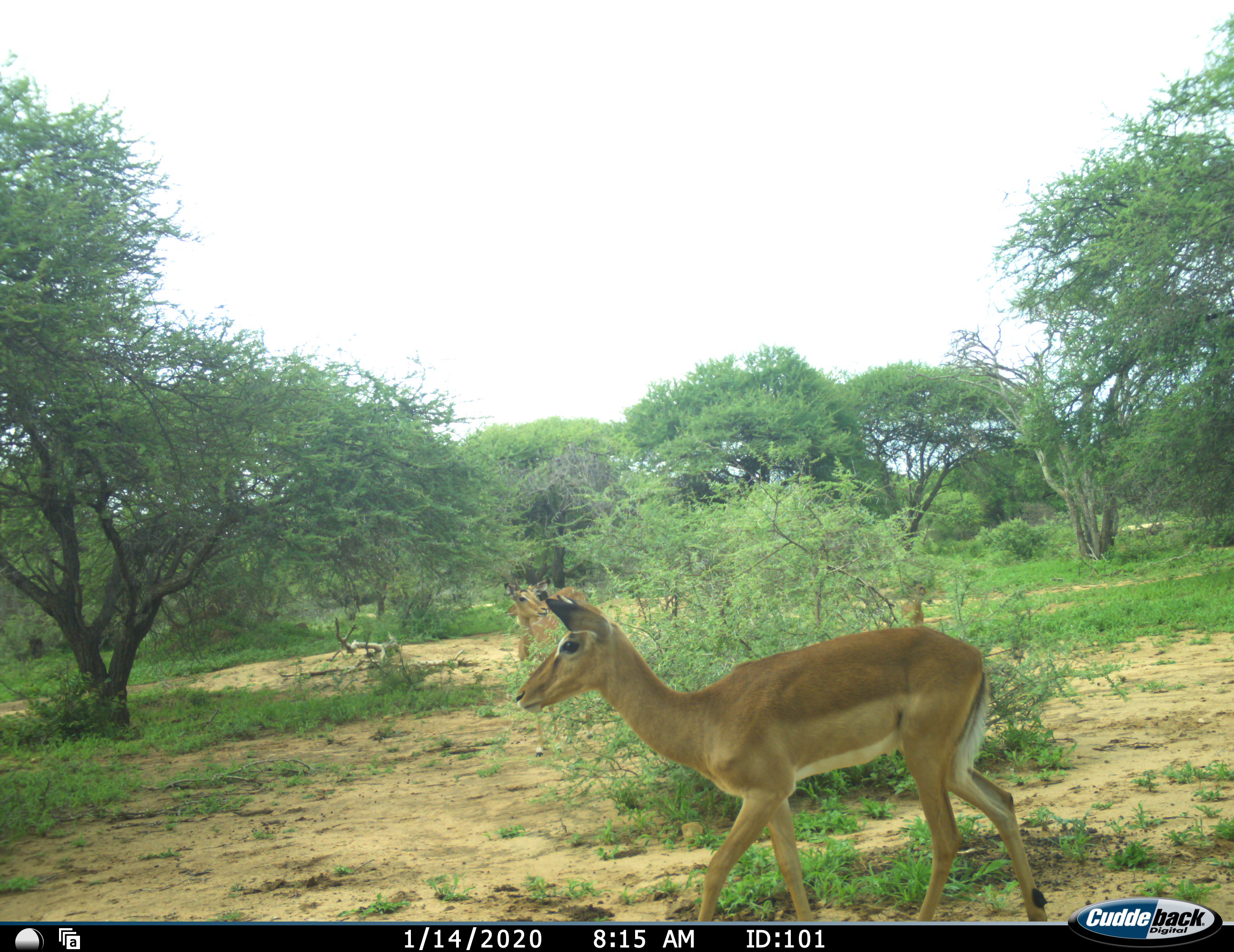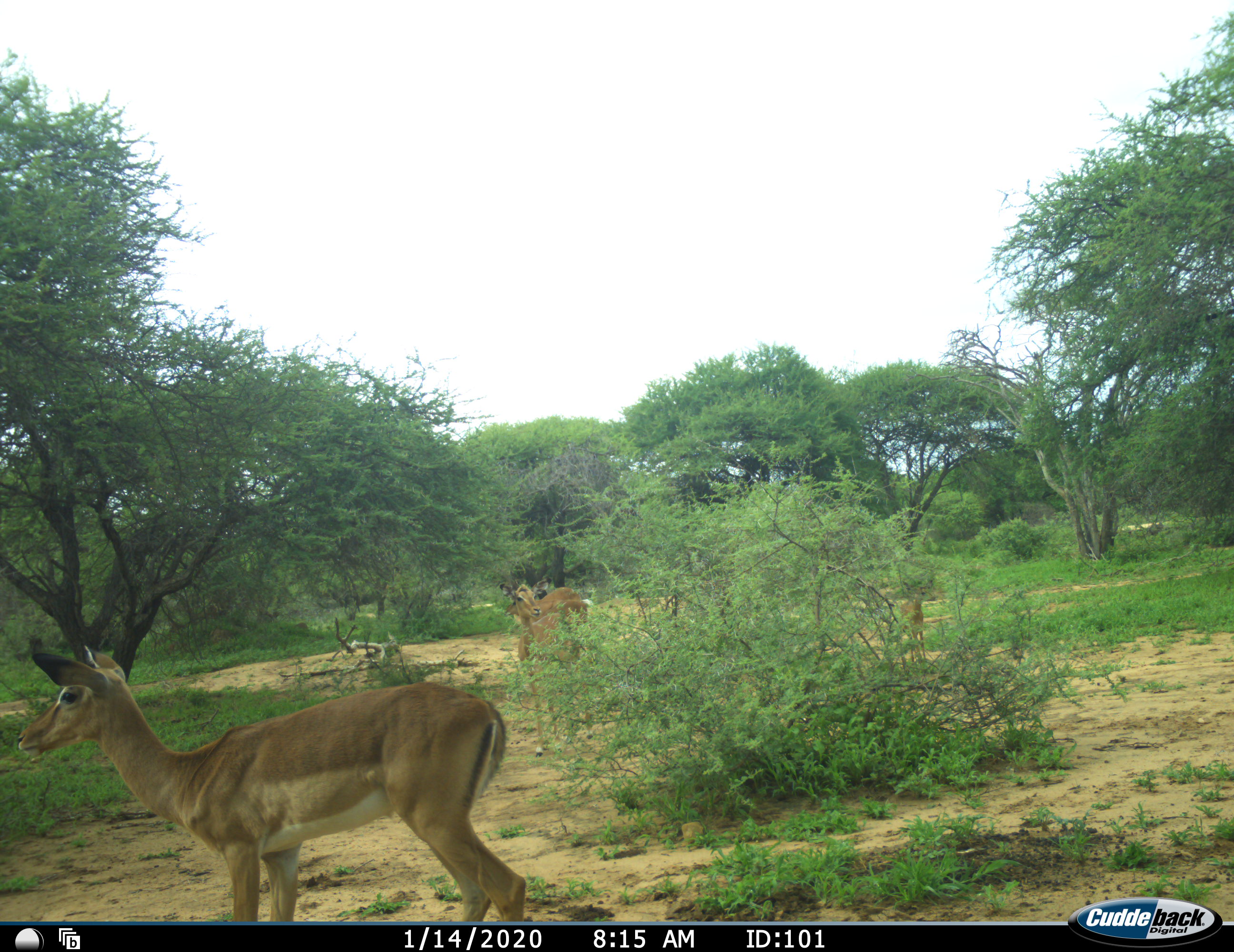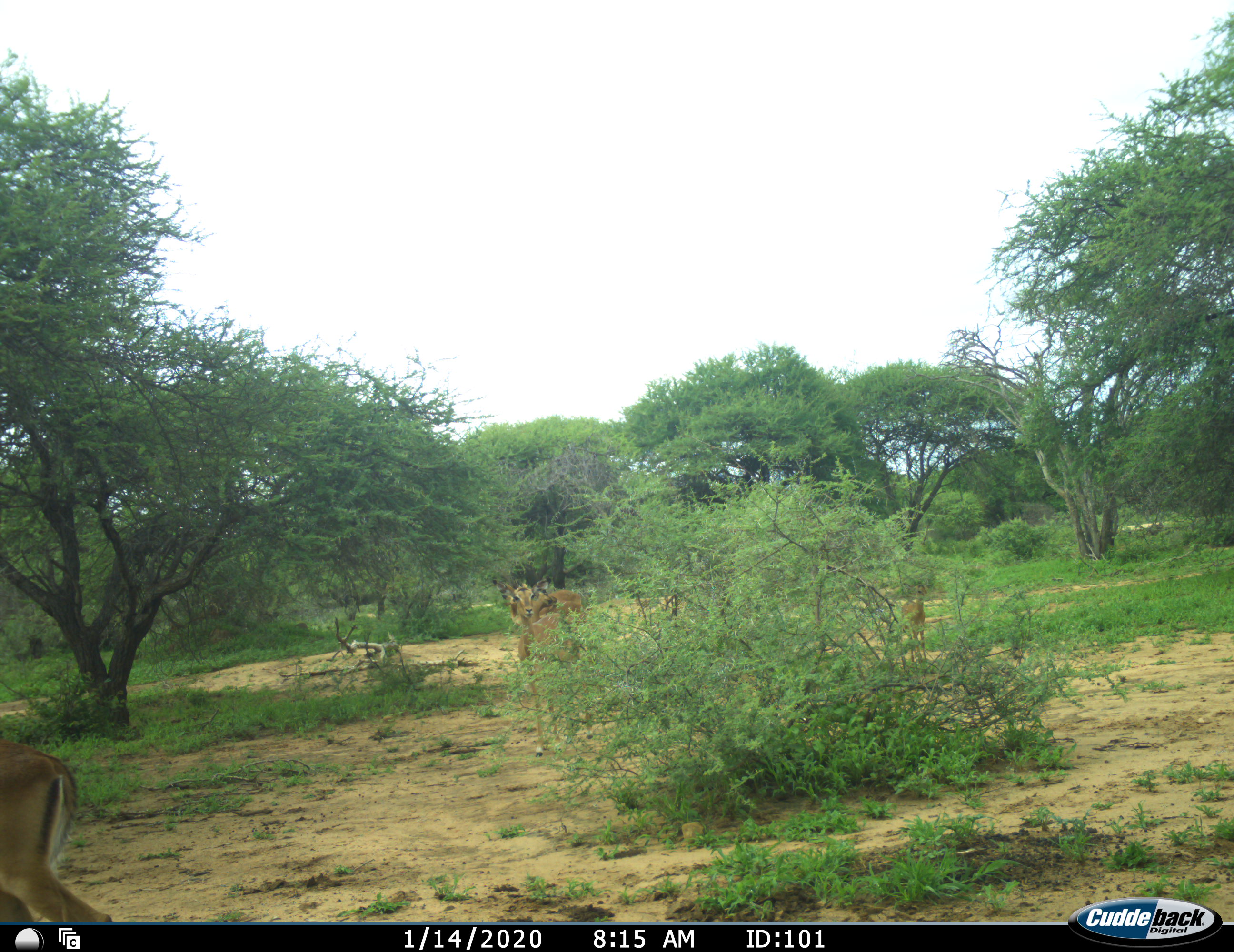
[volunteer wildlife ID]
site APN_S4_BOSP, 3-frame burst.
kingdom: Animalia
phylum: Chordata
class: Mammalia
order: Artiodactyla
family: Bovidae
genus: Aepyceros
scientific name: Aepyceros melampus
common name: impala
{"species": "impala (Aepyceros melampus)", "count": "4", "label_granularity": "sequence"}